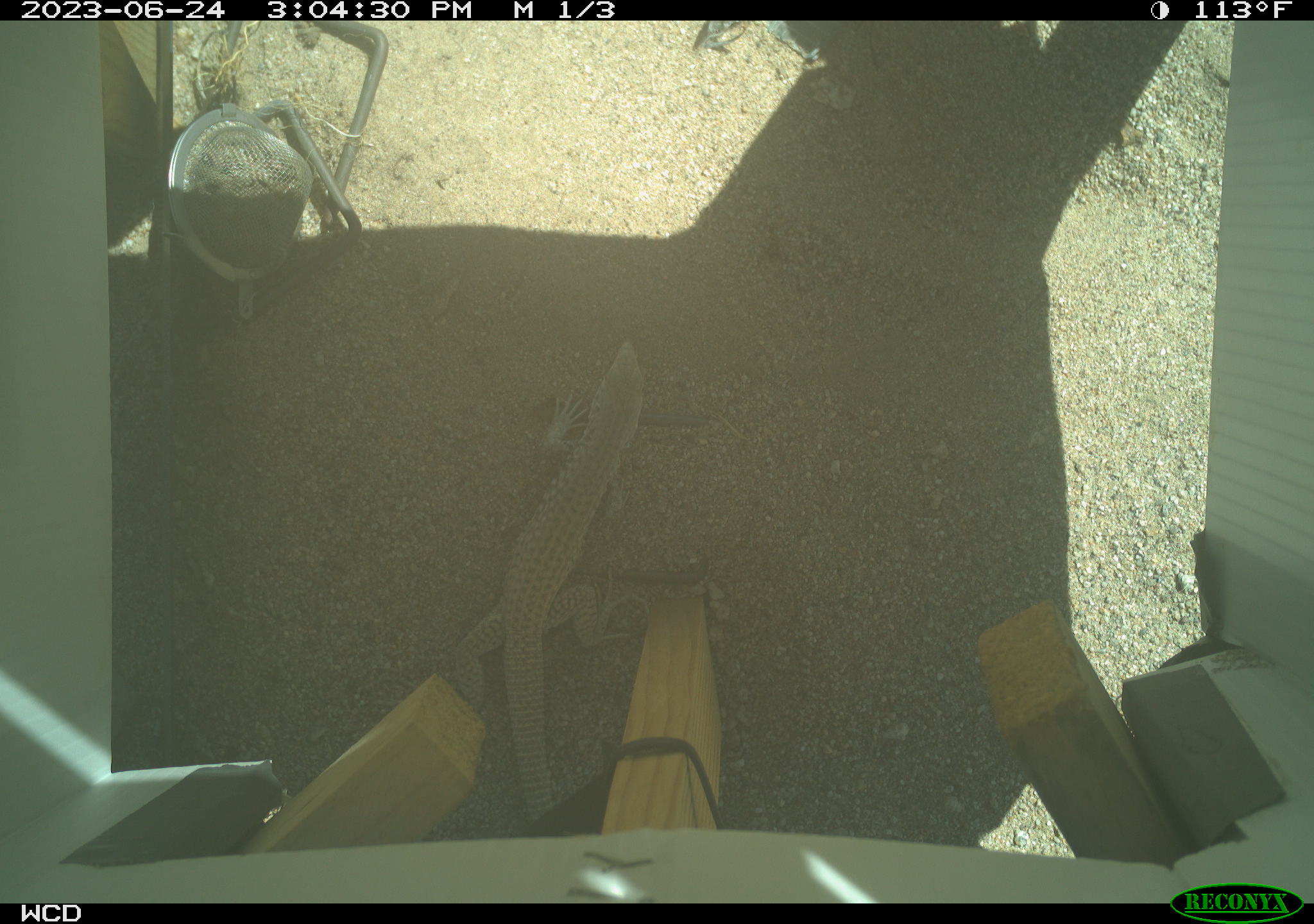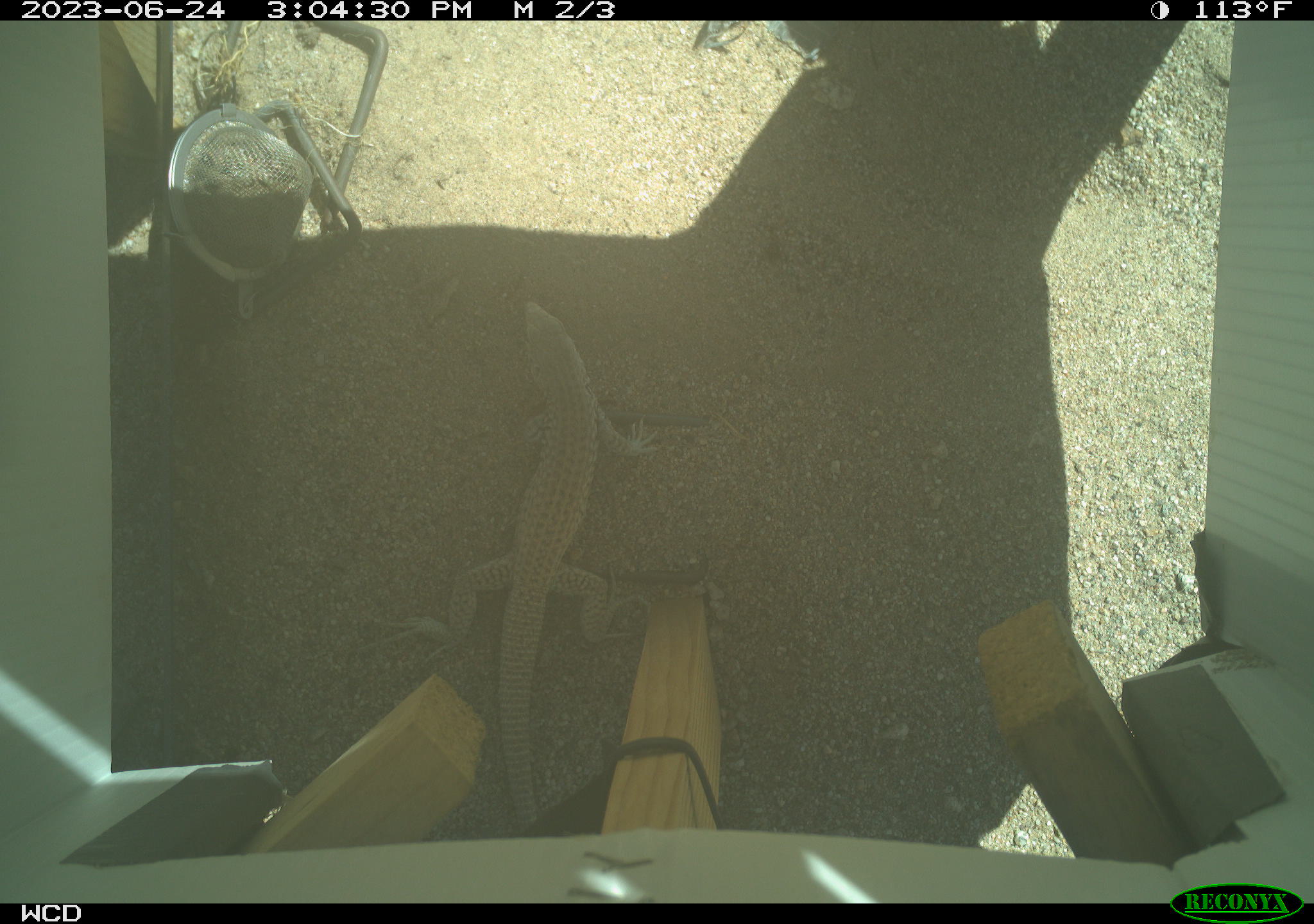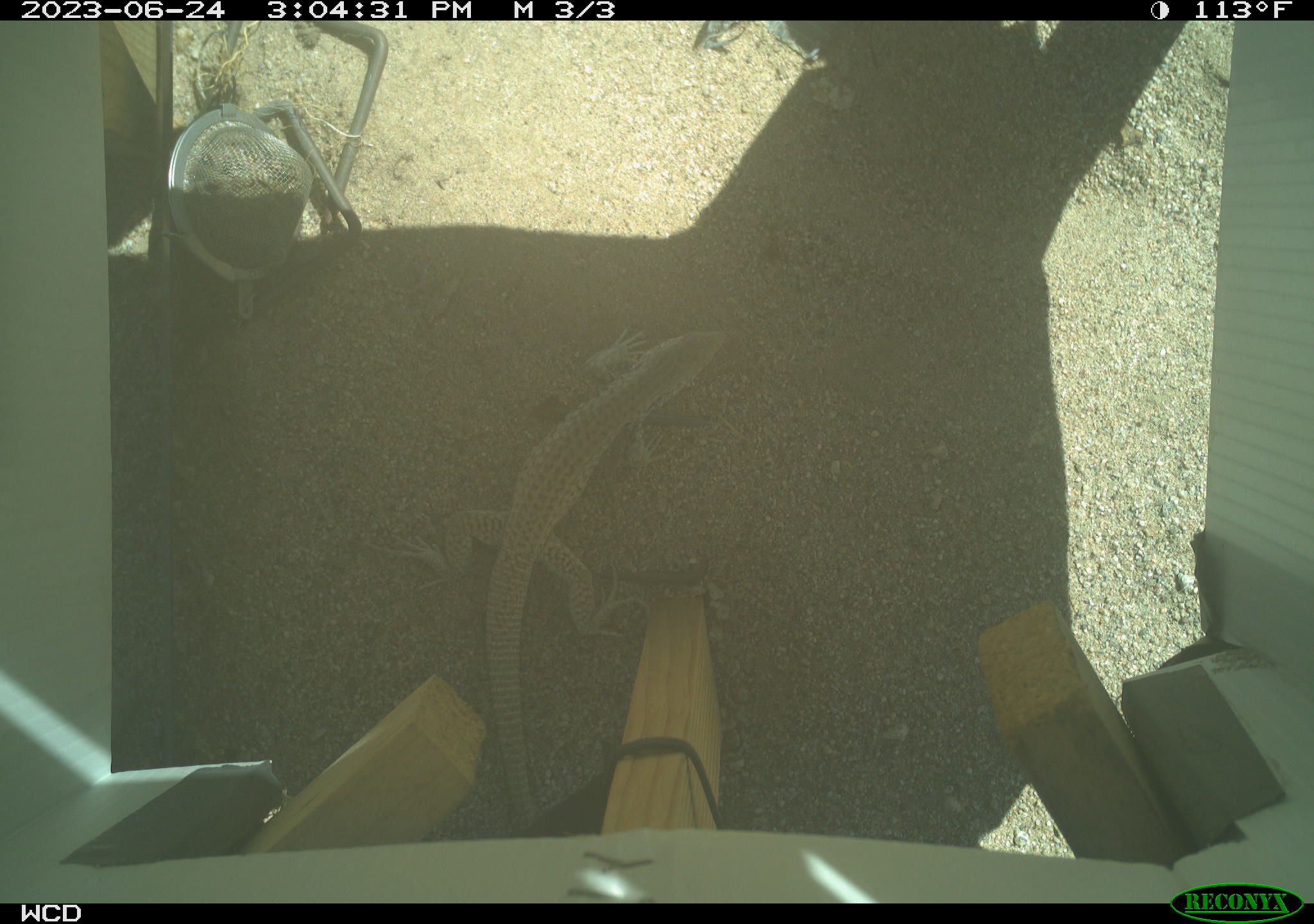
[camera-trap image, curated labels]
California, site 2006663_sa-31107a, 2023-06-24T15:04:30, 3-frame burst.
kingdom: Animalia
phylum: Chordata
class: Reptilia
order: Squamata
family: Teiidae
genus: Aspidoscelis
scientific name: Aspidoscelis tigris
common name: western whiptail